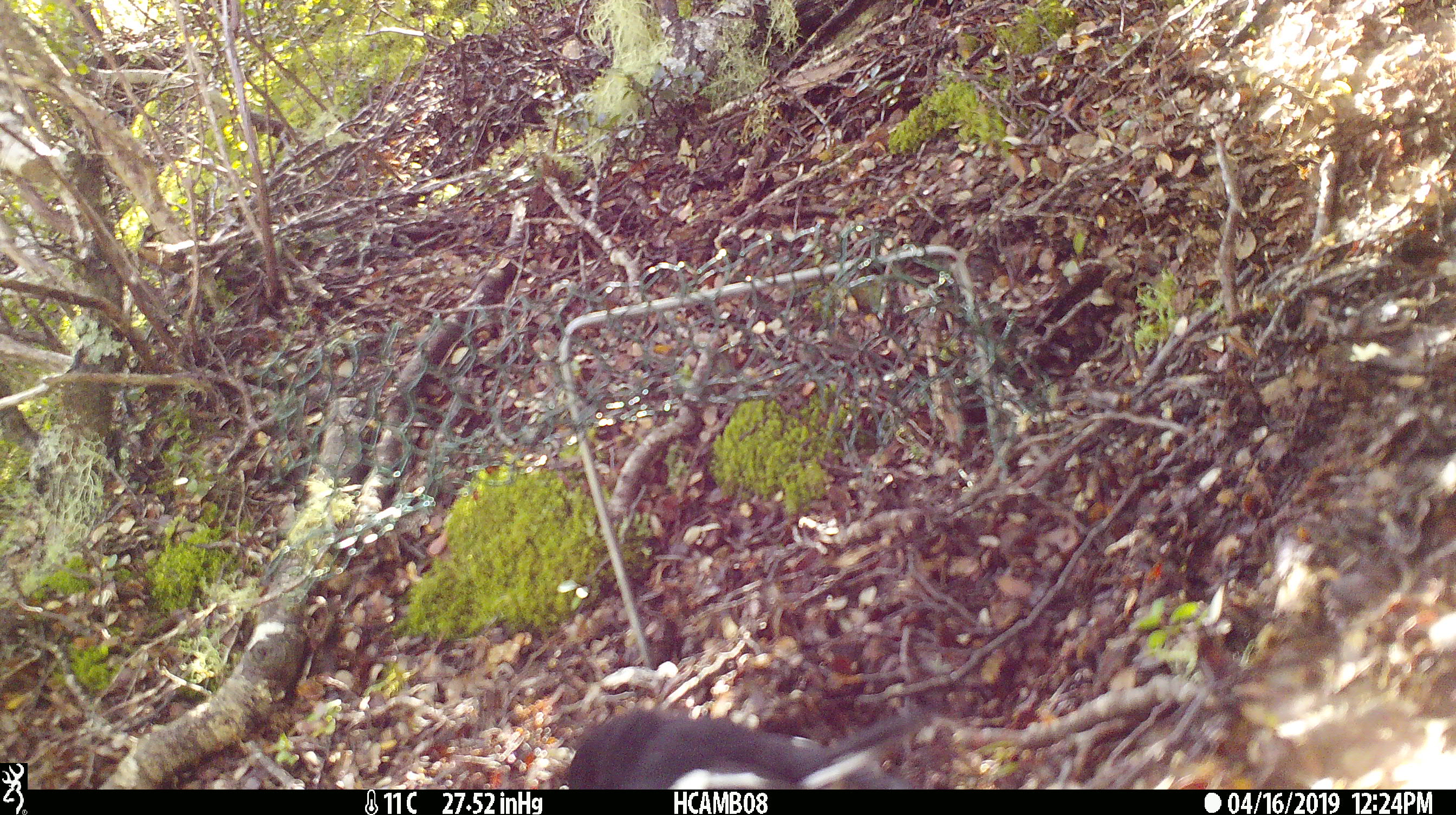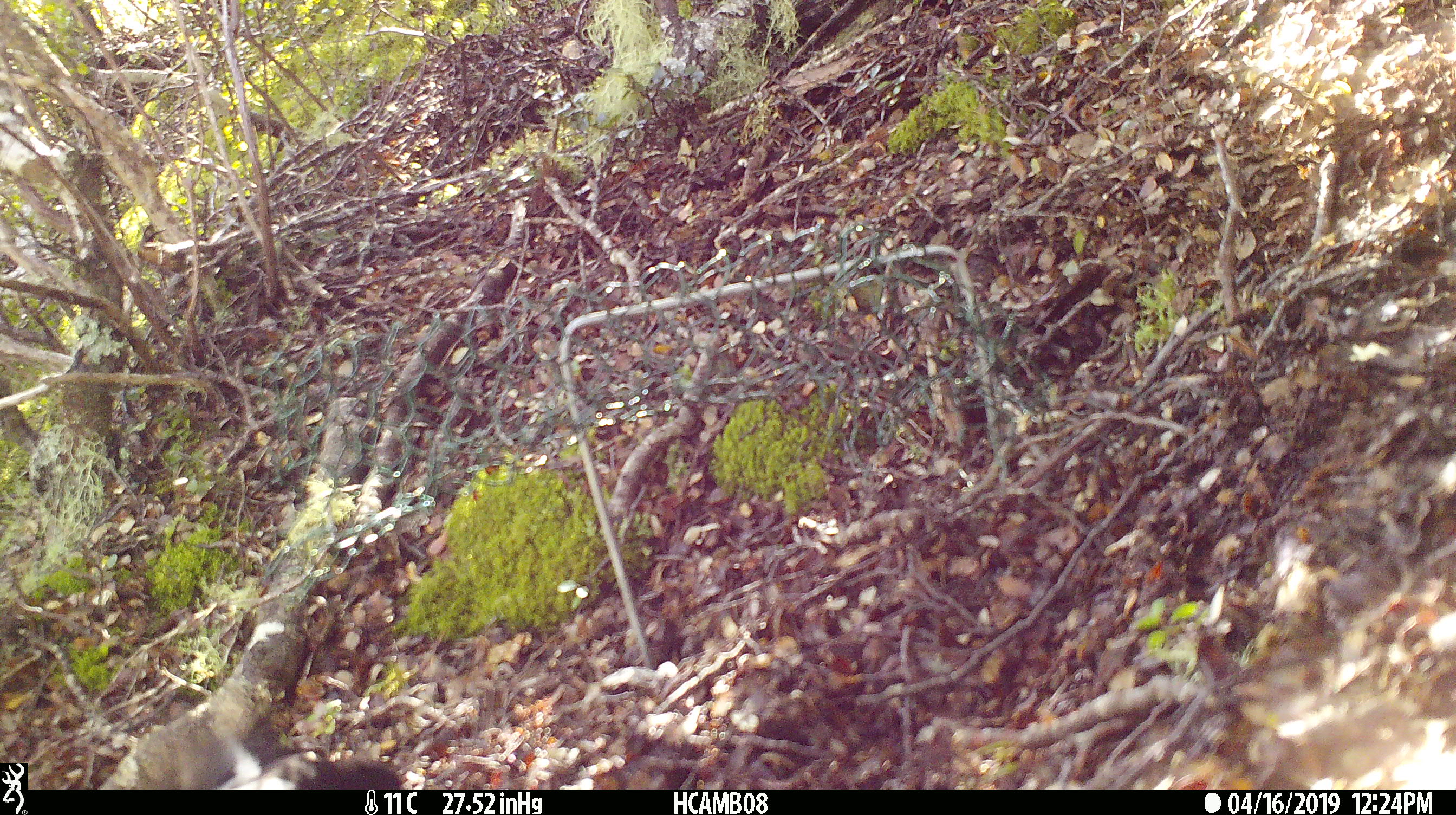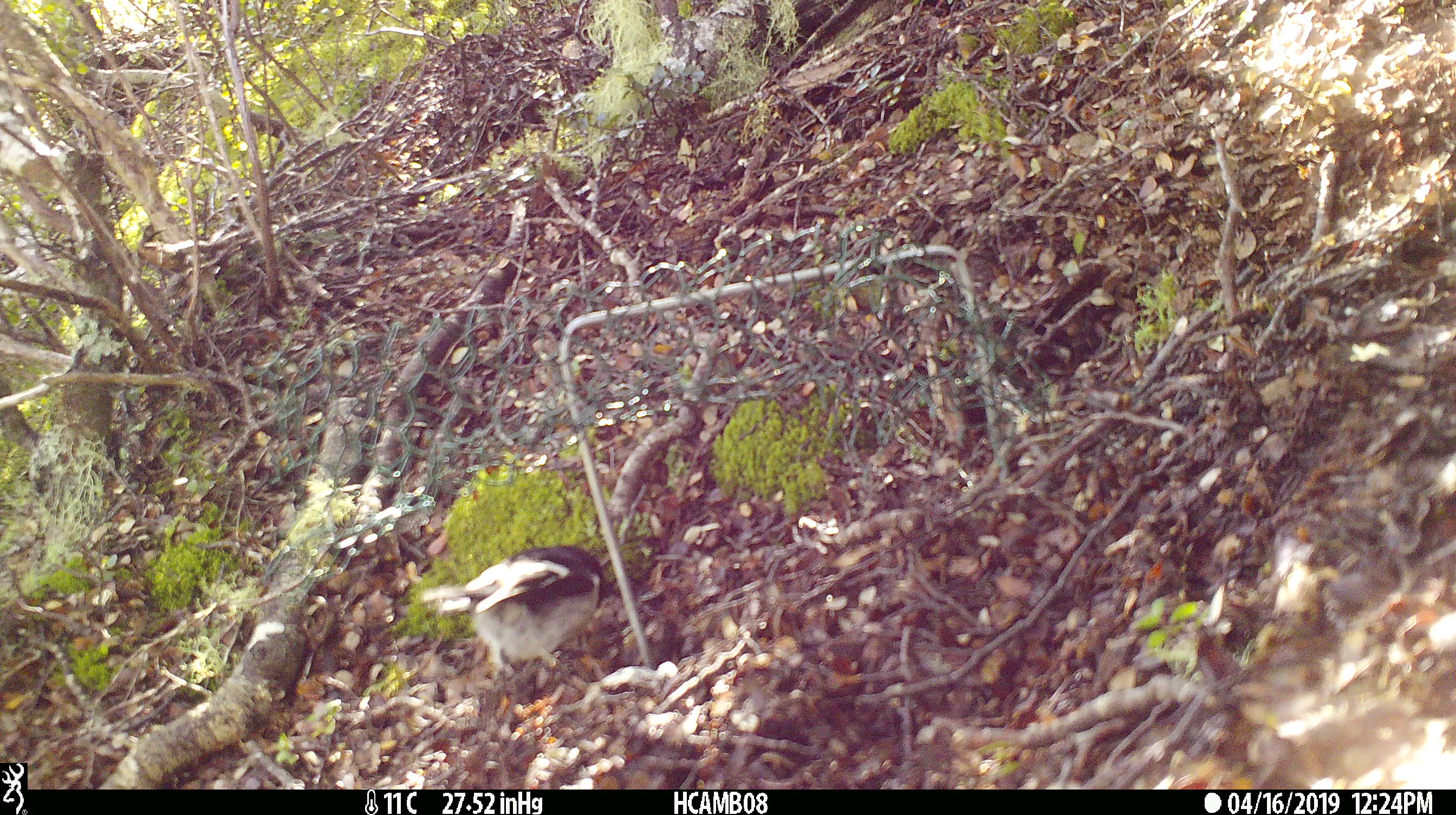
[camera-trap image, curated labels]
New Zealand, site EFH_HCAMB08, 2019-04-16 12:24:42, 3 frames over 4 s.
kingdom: Animalia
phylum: Chordata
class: Aves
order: Passeriformes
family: Petroicidae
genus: Petroica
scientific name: Petroica macrocephala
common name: tomtit